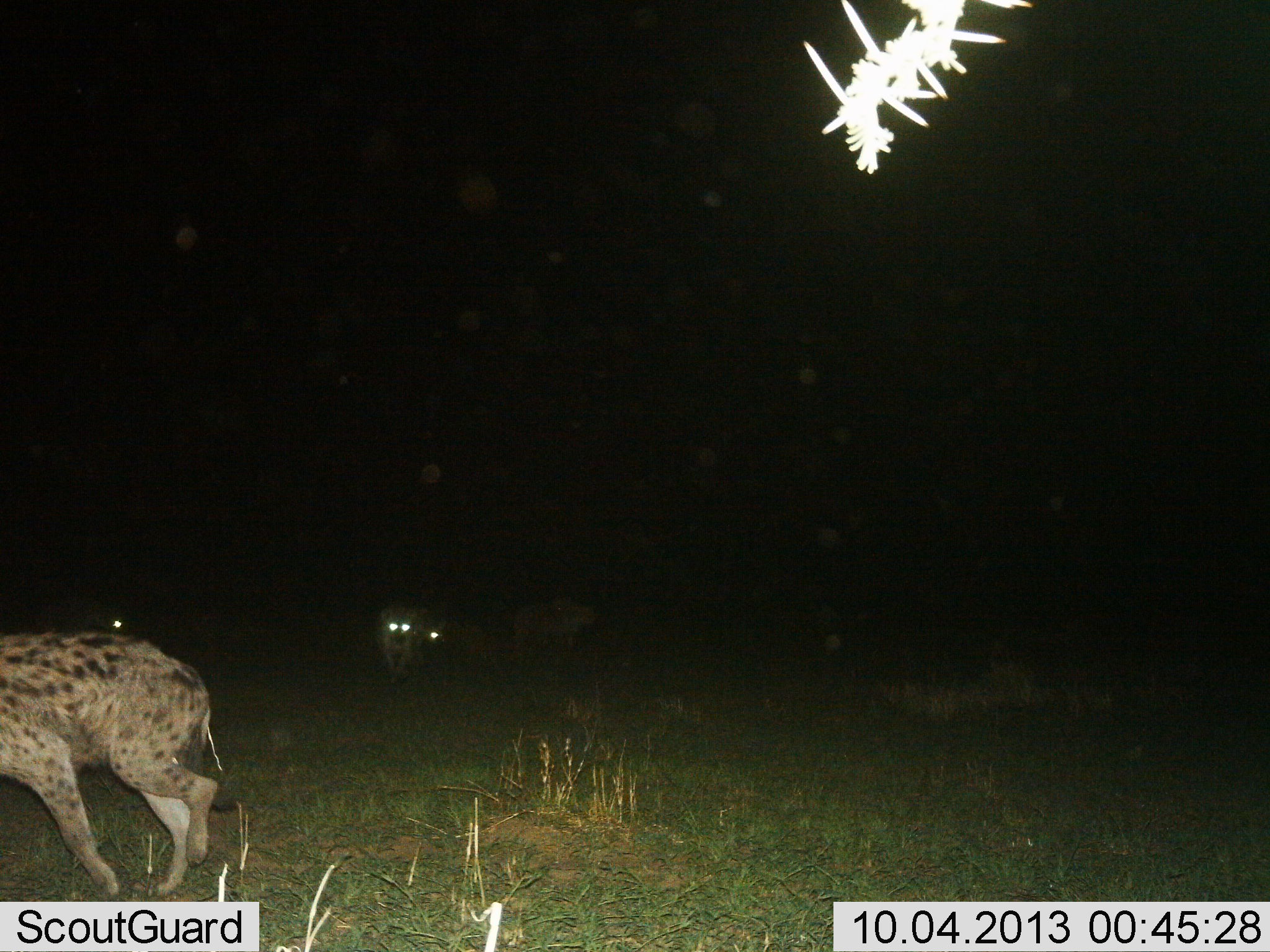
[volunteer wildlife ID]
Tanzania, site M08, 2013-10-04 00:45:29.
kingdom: Animalia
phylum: Chordata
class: Mammalia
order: Carnivora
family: Hyaenidae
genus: Crocuta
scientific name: Crocuta crocuta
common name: spotted hyena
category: hyenaspotted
Hyenaspotted (spotted hyena) (Crocuta crocuta), count 4. Behavior (volunteer vote fractions): standing 26%, resting 0%, moving 93%, interacting 0%. Young present (vote fraction): 0%. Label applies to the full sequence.